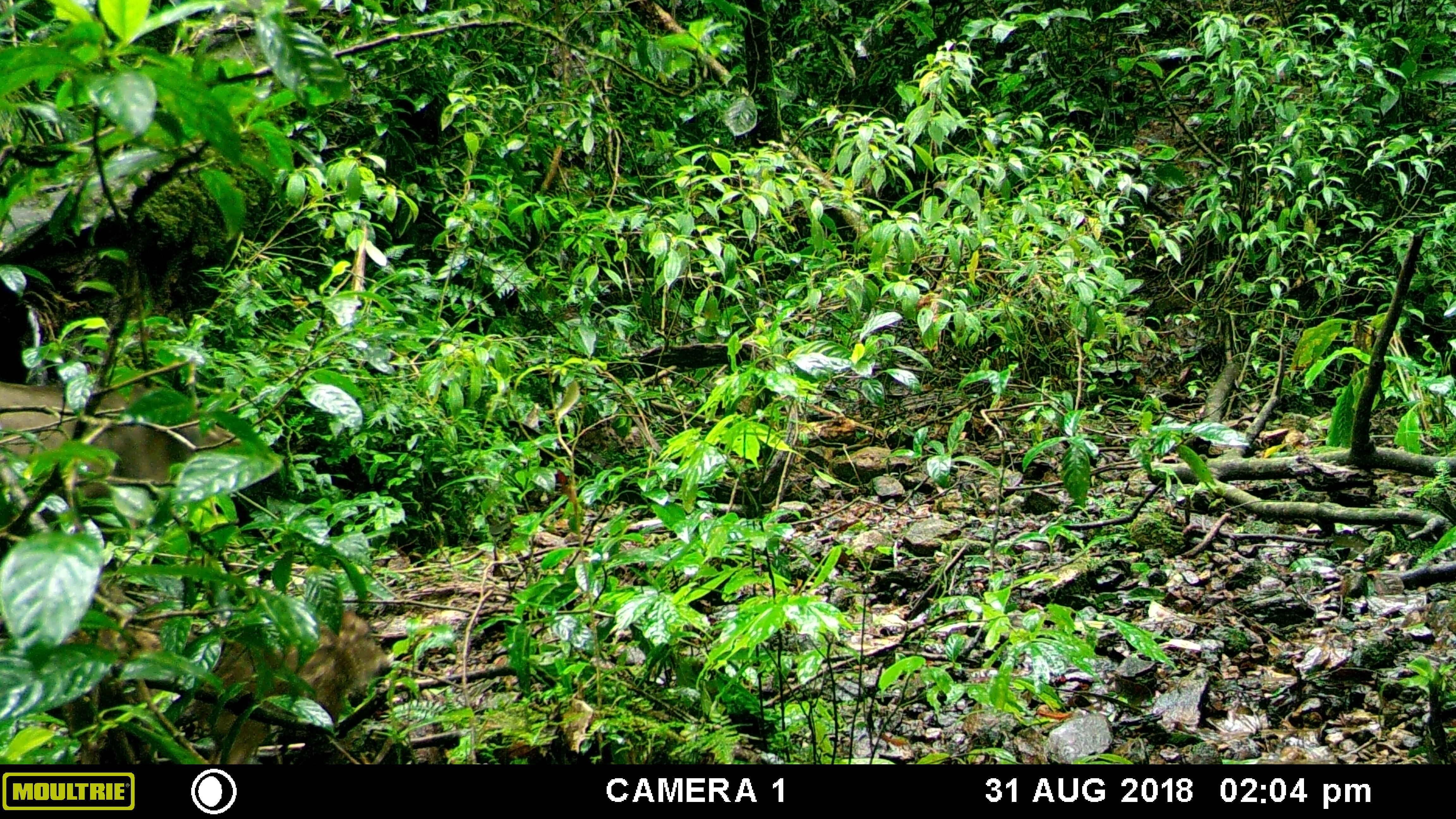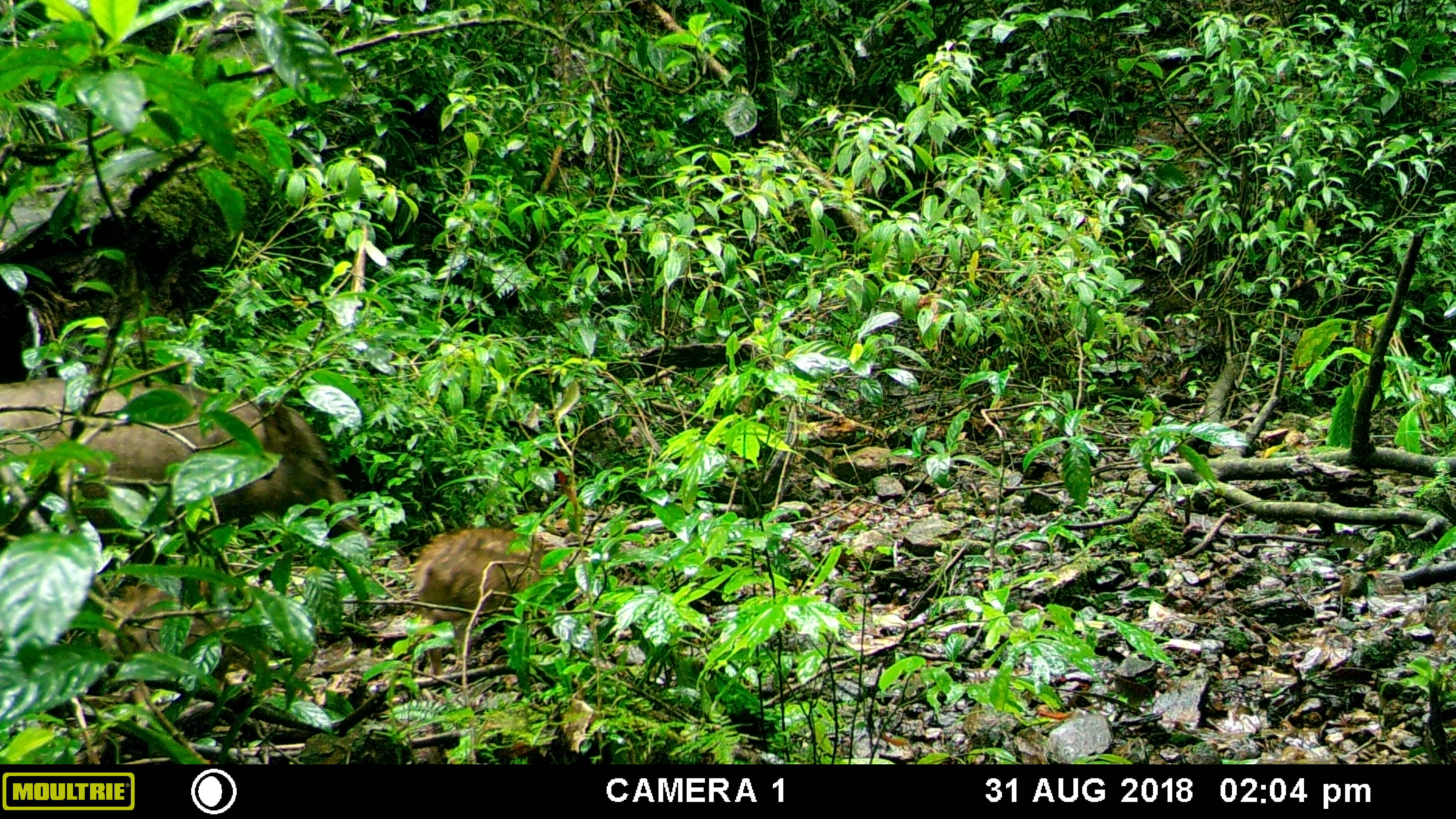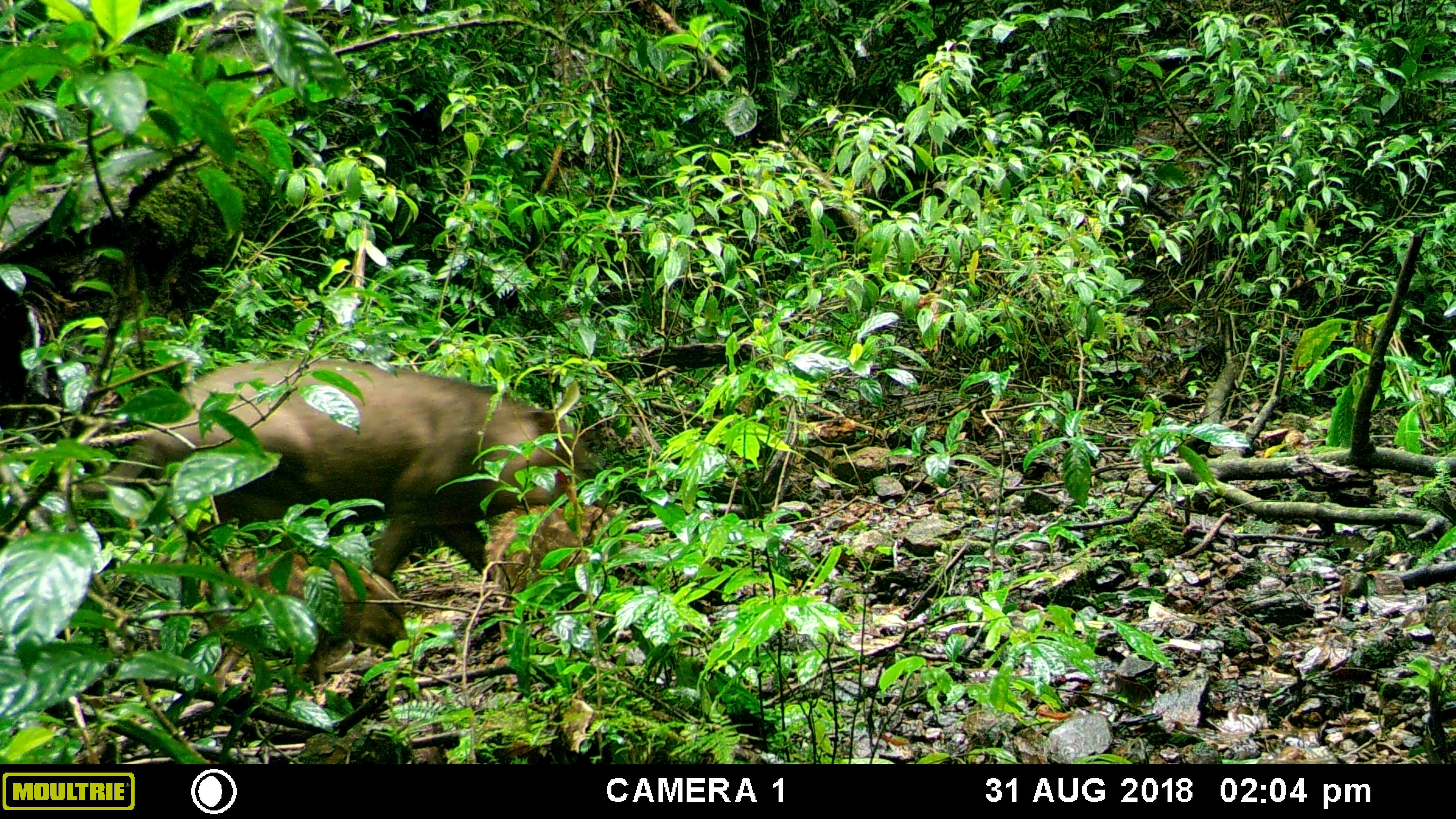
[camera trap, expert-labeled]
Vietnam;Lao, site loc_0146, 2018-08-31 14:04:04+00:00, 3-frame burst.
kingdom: Animalia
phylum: Chordata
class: Mammalia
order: Artiodactyla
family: Suidae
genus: Sus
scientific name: Sus scrofa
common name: eurasian wild pig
Eurasian wild pig (Sus scrofa). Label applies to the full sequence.